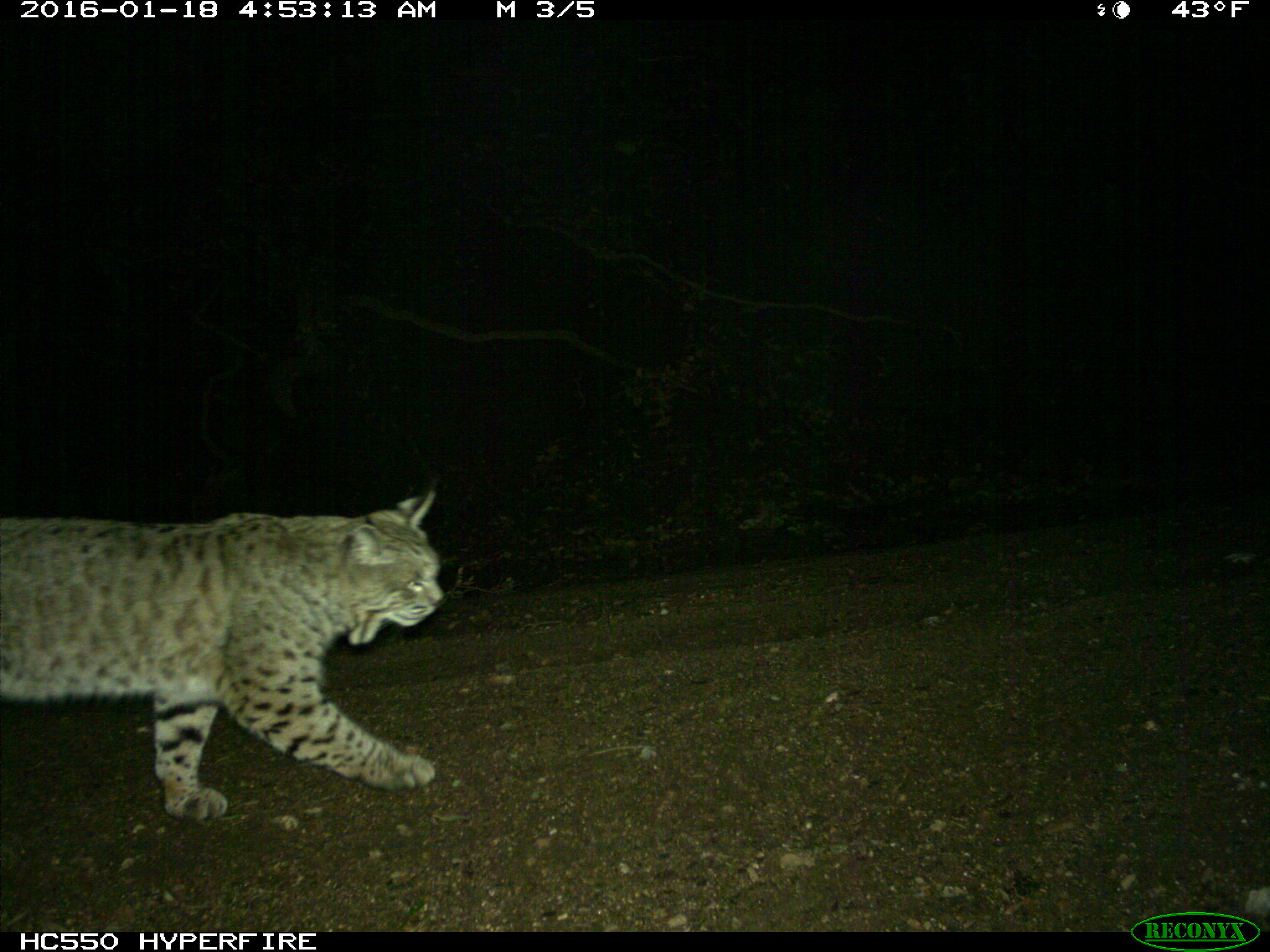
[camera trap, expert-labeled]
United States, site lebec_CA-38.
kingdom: Animalia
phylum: Chordata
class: Mammalia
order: Carnivora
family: Felidae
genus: Lynx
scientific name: Lynx rufus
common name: bobcat